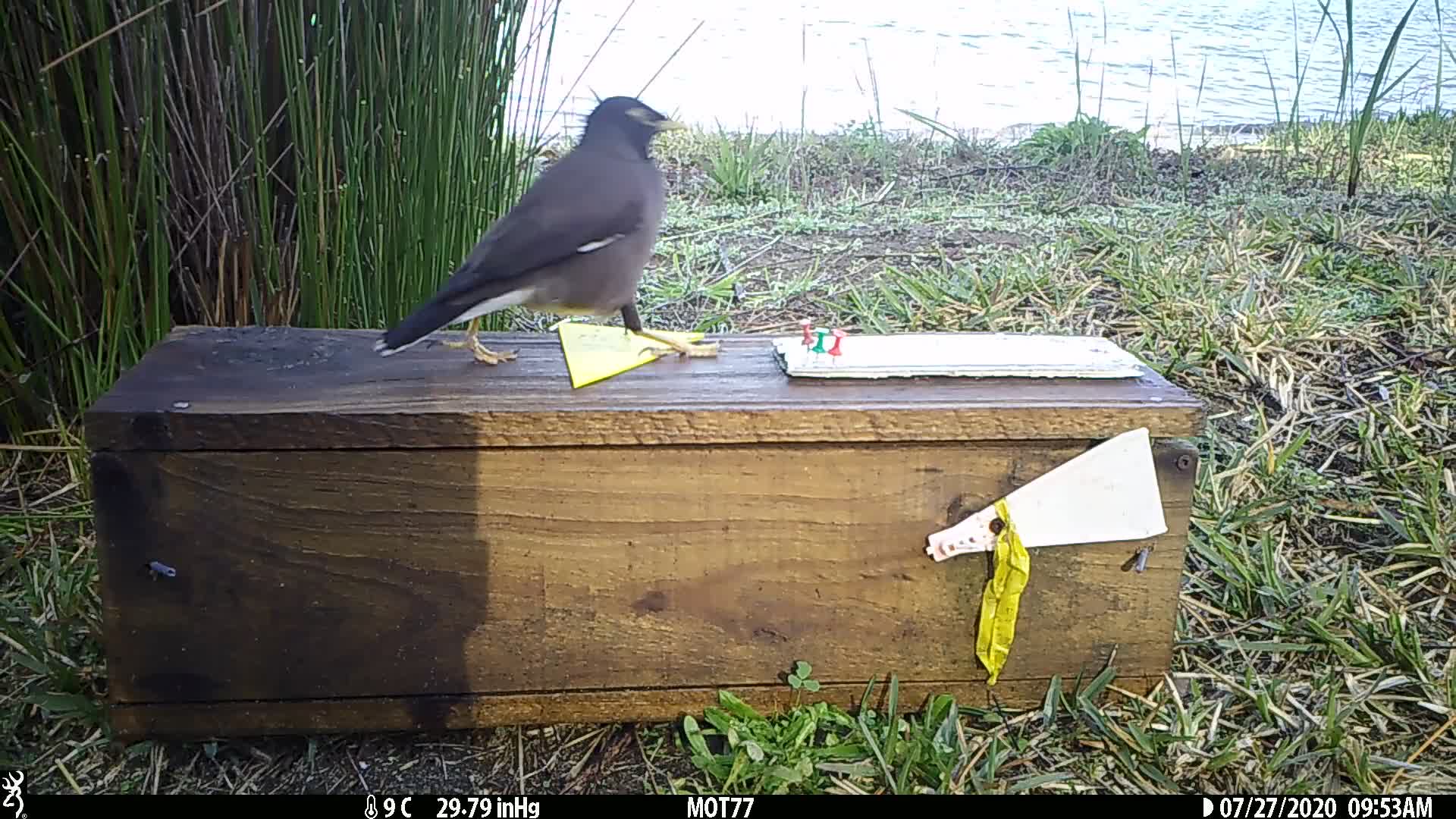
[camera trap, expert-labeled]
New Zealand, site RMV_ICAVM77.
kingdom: Animalia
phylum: Chordata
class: Aves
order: Passeriformes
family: Sturnidae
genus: Acridotheres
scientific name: Acridotheres tristis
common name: common myna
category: myna